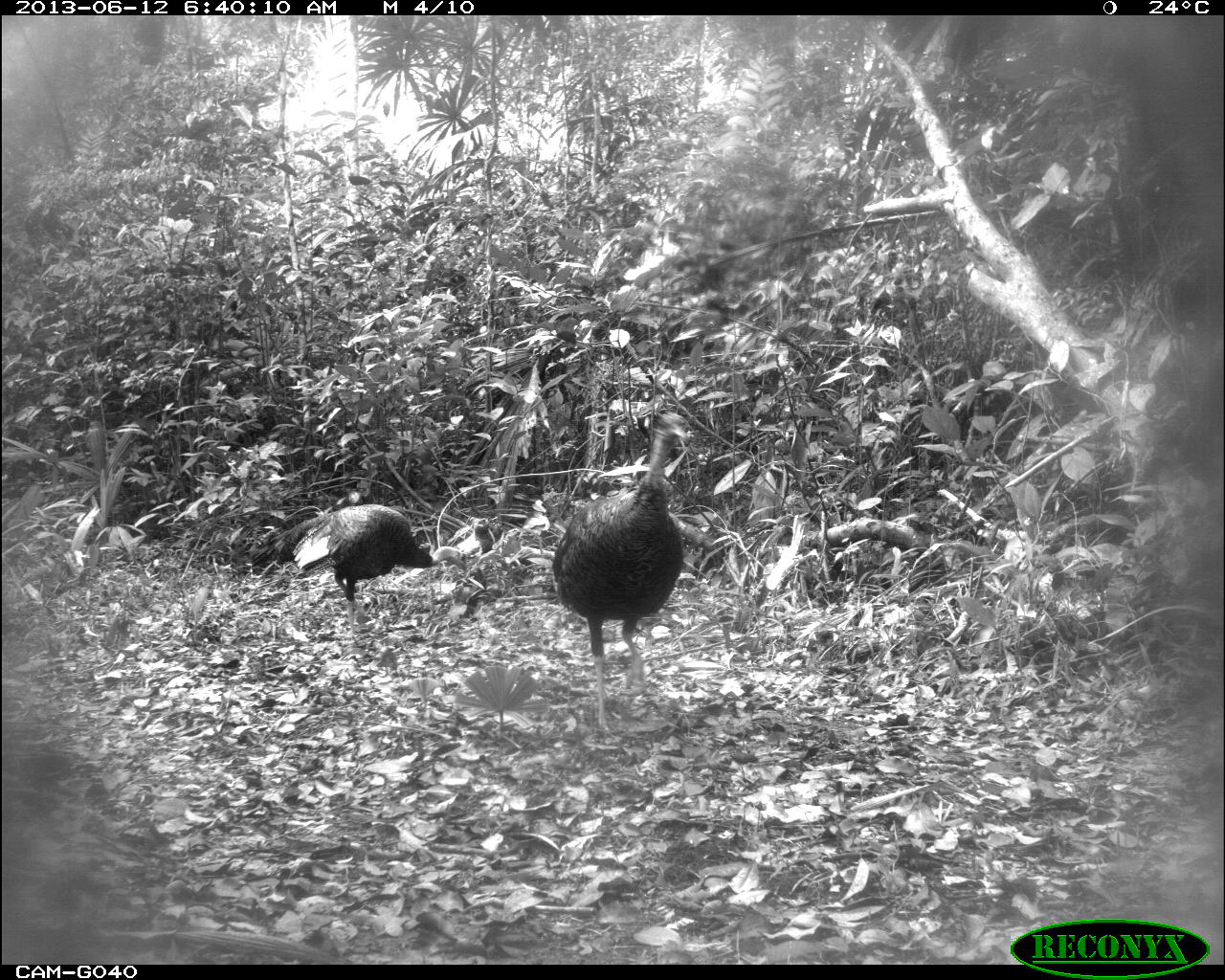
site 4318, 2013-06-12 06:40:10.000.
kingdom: Animalia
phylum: Chordata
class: Aves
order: Galliformes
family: Phasianidae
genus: Meleagris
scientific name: Meleagris ocellata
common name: ocellated turkey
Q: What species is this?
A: Meleagris ocellata (ocellated turkey).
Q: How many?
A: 2.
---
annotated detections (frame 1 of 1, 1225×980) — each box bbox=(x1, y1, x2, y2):
meleagris ocellata: bbox=(547, 410, 692, 736); bbox=(250, 500, 472, 644)